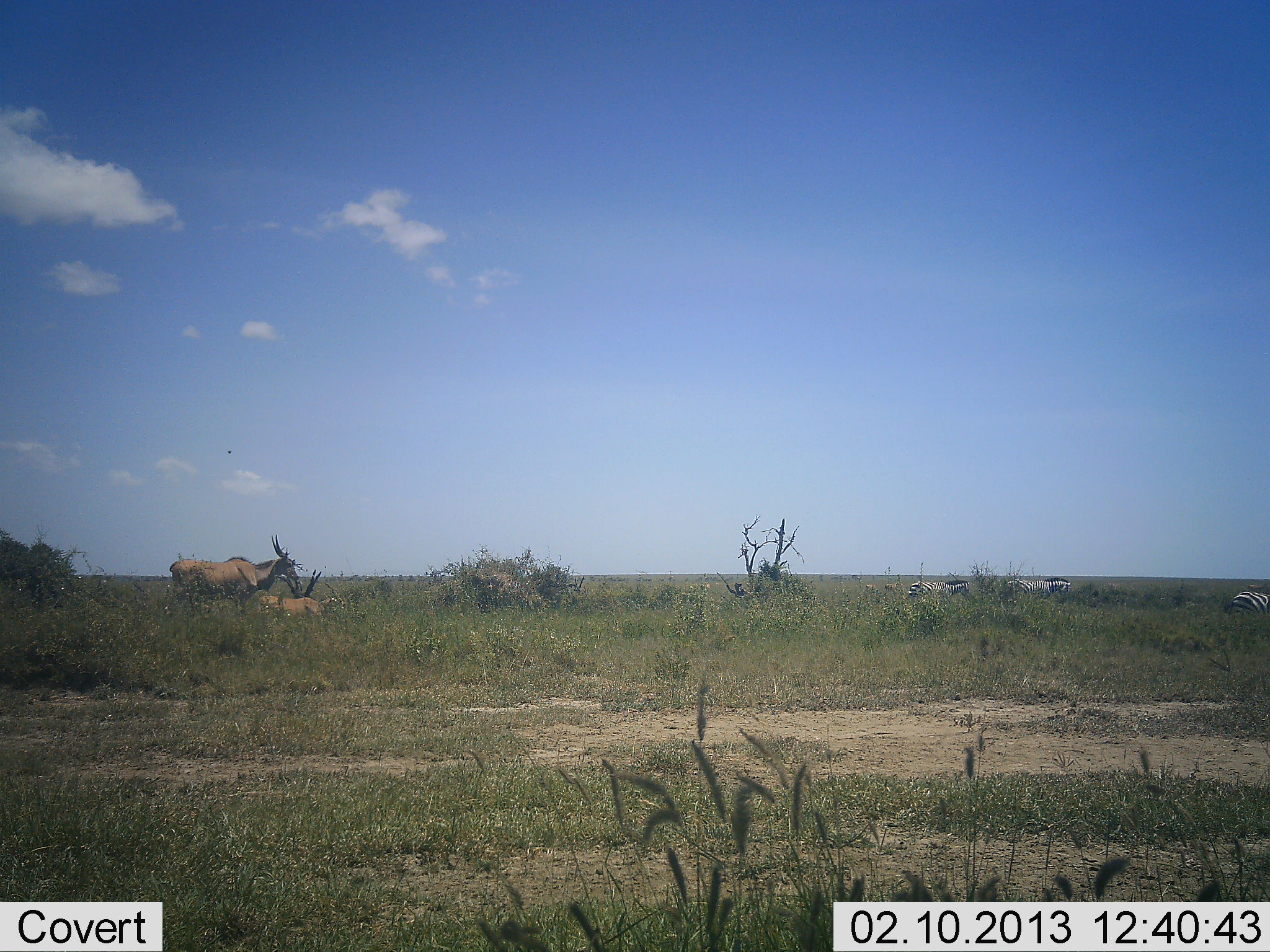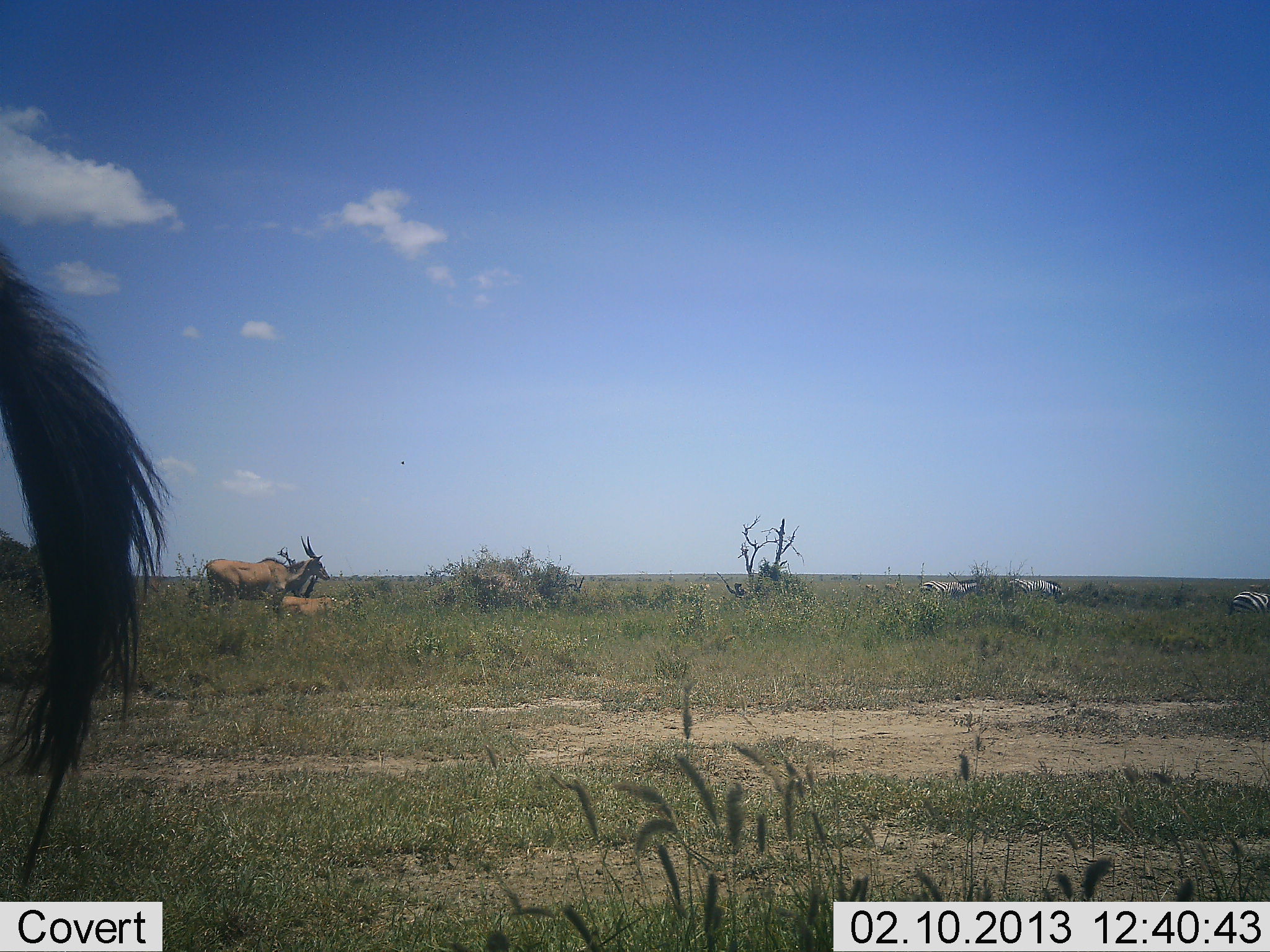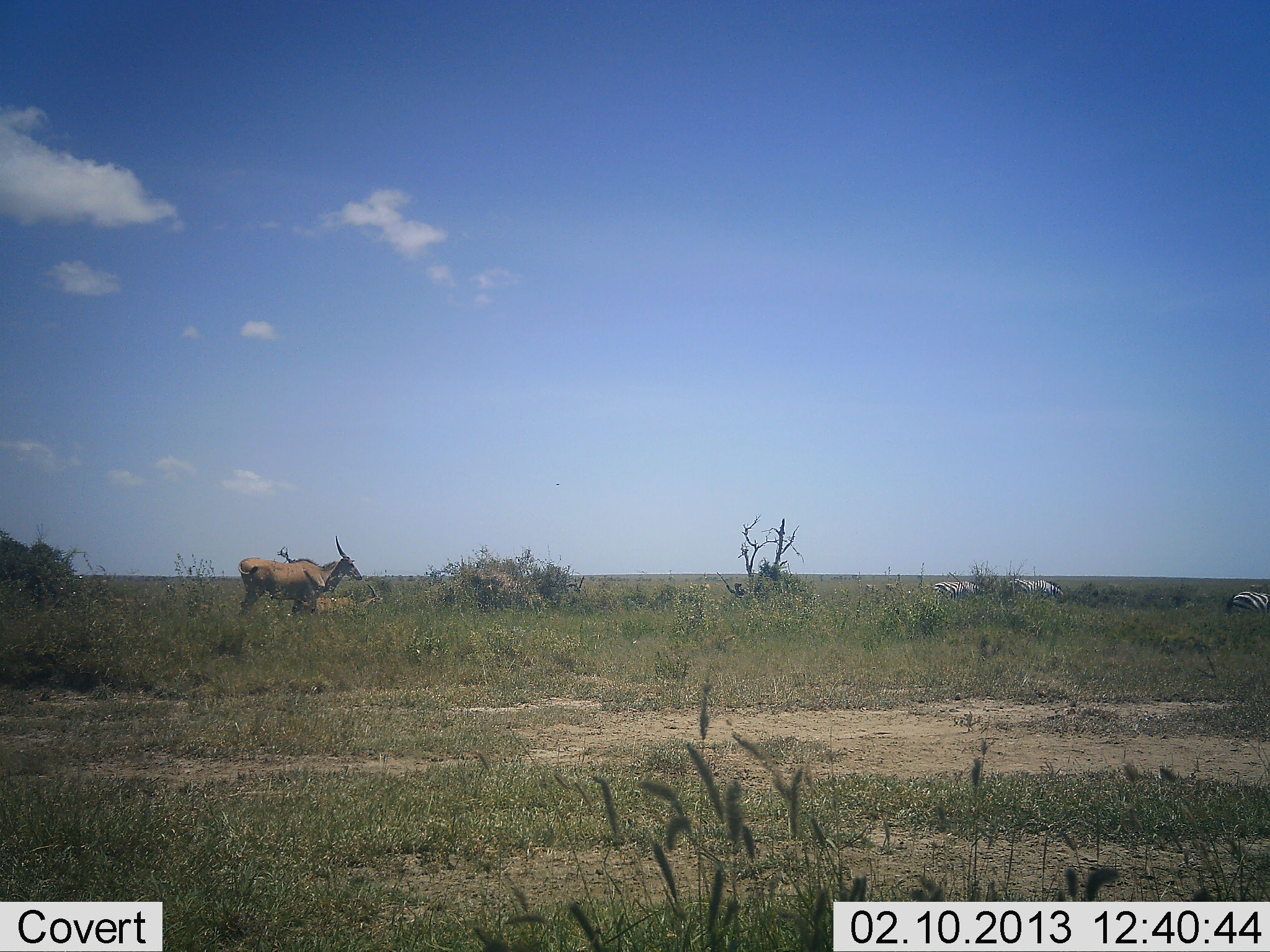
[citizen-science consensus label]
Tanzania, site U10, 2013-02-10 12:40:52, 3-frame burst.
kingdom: Animalia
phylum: Chordata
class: Mammalia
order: Artiodactyla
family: Bovidae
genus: Tragelaphus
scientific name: Tragelaphus oryx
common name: eland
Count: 2.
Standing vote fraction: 31%.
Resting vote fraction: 19%.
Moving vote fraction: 81%.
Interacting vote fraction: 0%.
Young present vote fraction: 38%.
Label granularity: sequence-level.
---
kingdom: Animalia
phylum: Chordata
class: Mammalia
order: Perissodactyla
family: Equidae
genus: Equus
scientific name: Equus quagga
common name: plains zebra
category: zebra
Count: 3.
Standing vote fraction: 35%.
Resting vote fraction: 0%.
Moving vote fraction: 41%.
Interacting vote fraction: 0%.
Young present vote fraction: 0%.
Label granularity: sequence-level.